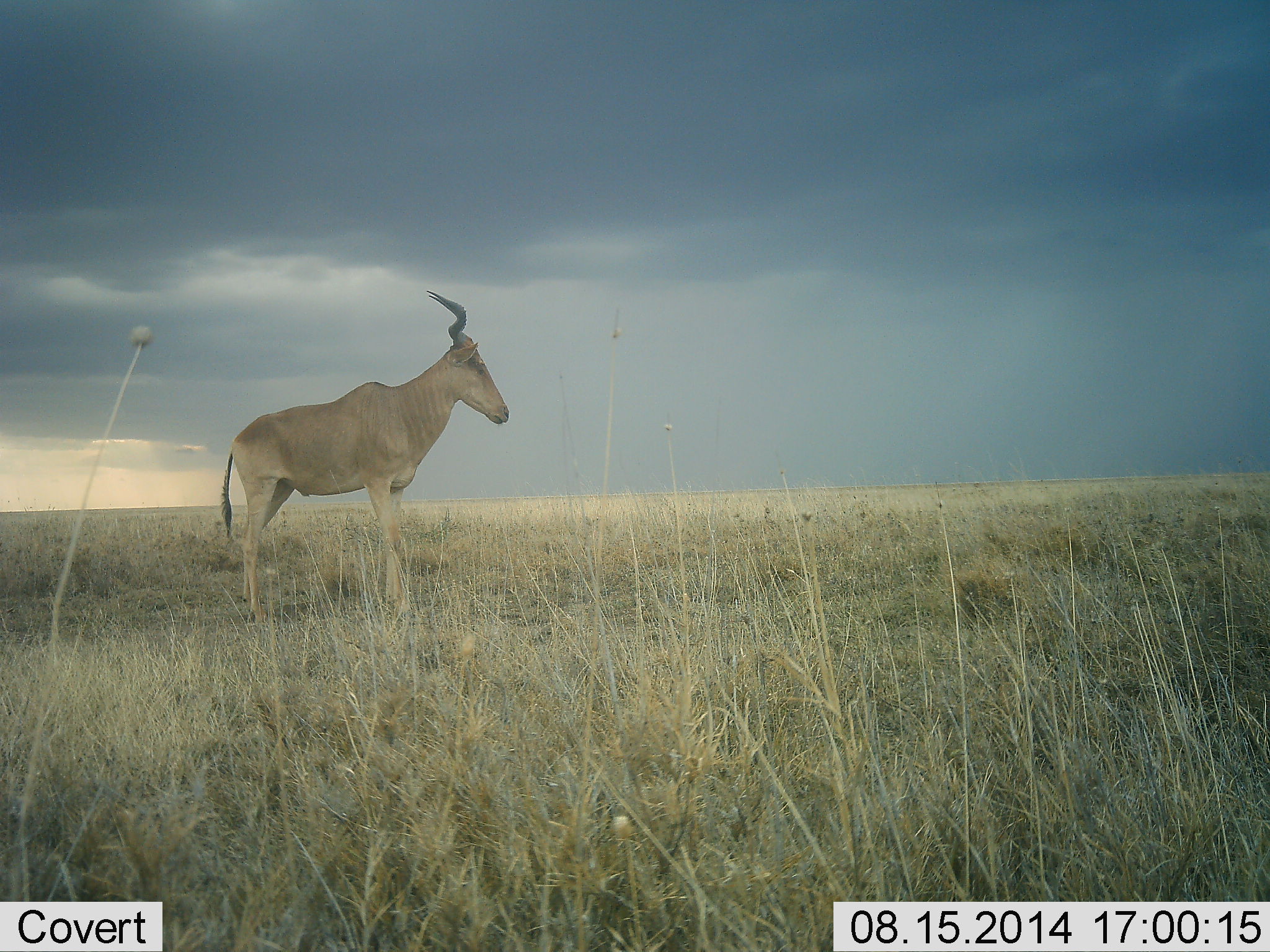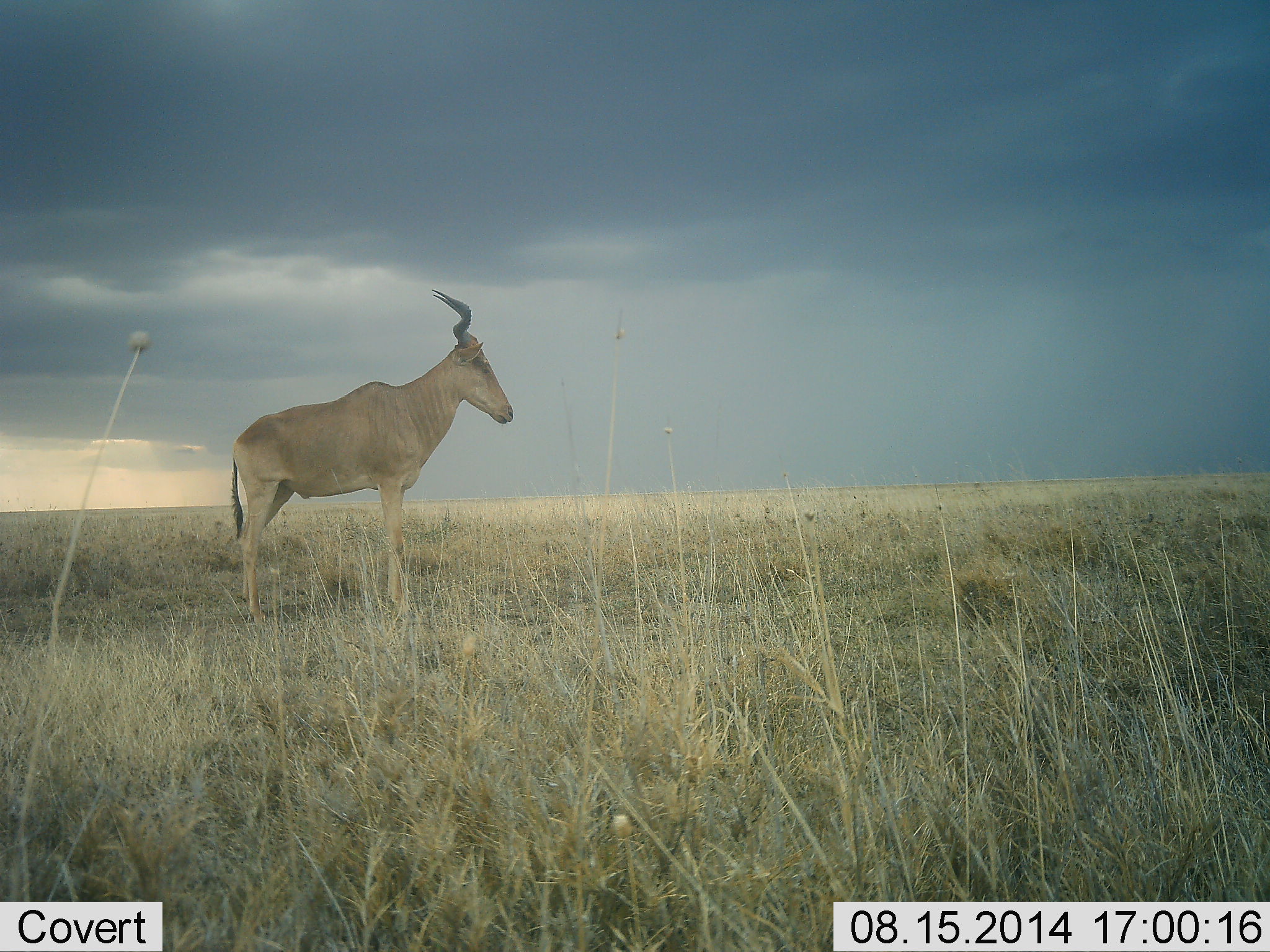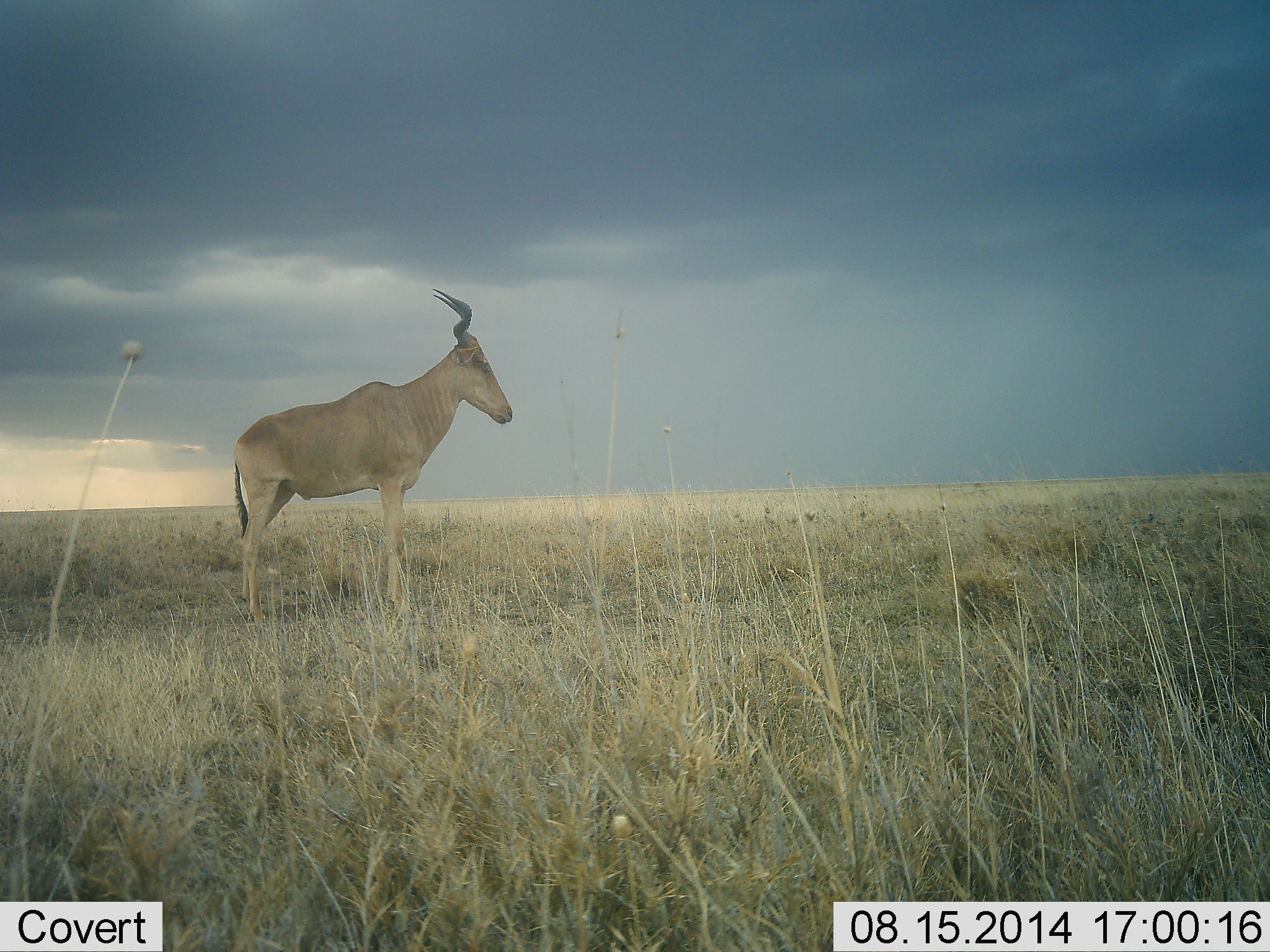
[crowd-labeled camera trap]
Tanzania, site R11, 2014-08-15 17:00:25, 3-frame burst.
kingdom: Animalia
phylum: Chordata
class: Mammalia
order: Artiodactyla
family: Bovidae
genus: Alcelaphus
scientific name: Alcelaphus buselaphus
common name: hartebeest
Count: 1.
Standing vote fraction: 100%.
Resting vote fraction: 0%.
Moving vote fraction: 0%.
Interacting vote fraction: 0%.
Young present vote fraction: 0%.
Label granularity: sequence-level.